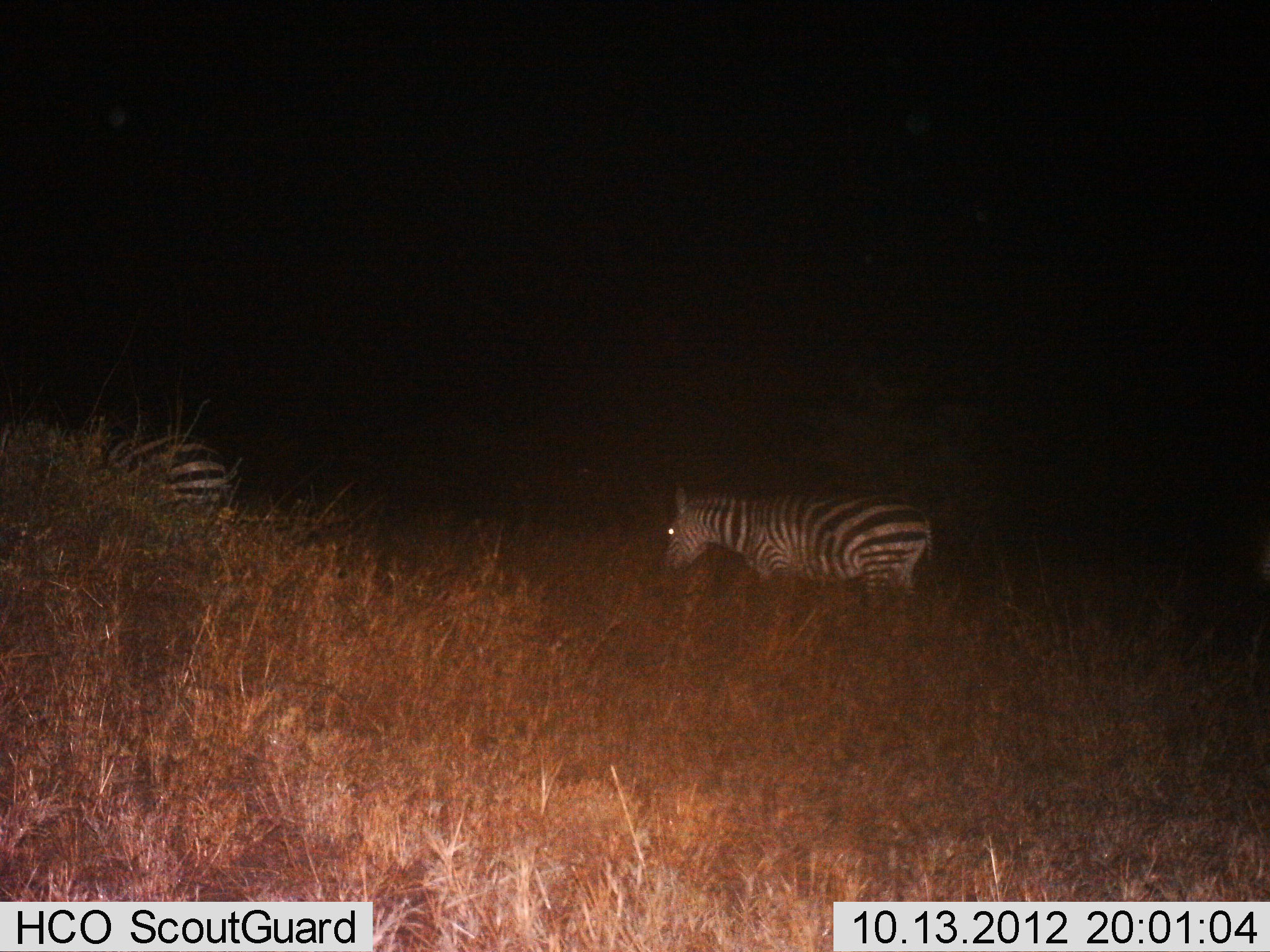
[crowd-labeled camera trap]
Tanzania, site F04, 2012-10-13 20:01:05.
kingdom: Animalia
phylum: Chordata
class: Mammalia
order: Perissodactyla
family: Equidae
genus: Equus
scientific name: Equus quagga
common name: plains zebra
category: zebra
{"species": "zebra (plains zebra) (Equus quagga)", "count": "2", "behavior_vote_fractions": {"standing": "30%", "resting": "0%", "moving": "70%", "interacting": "0%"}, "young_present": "0%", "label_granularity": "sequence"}